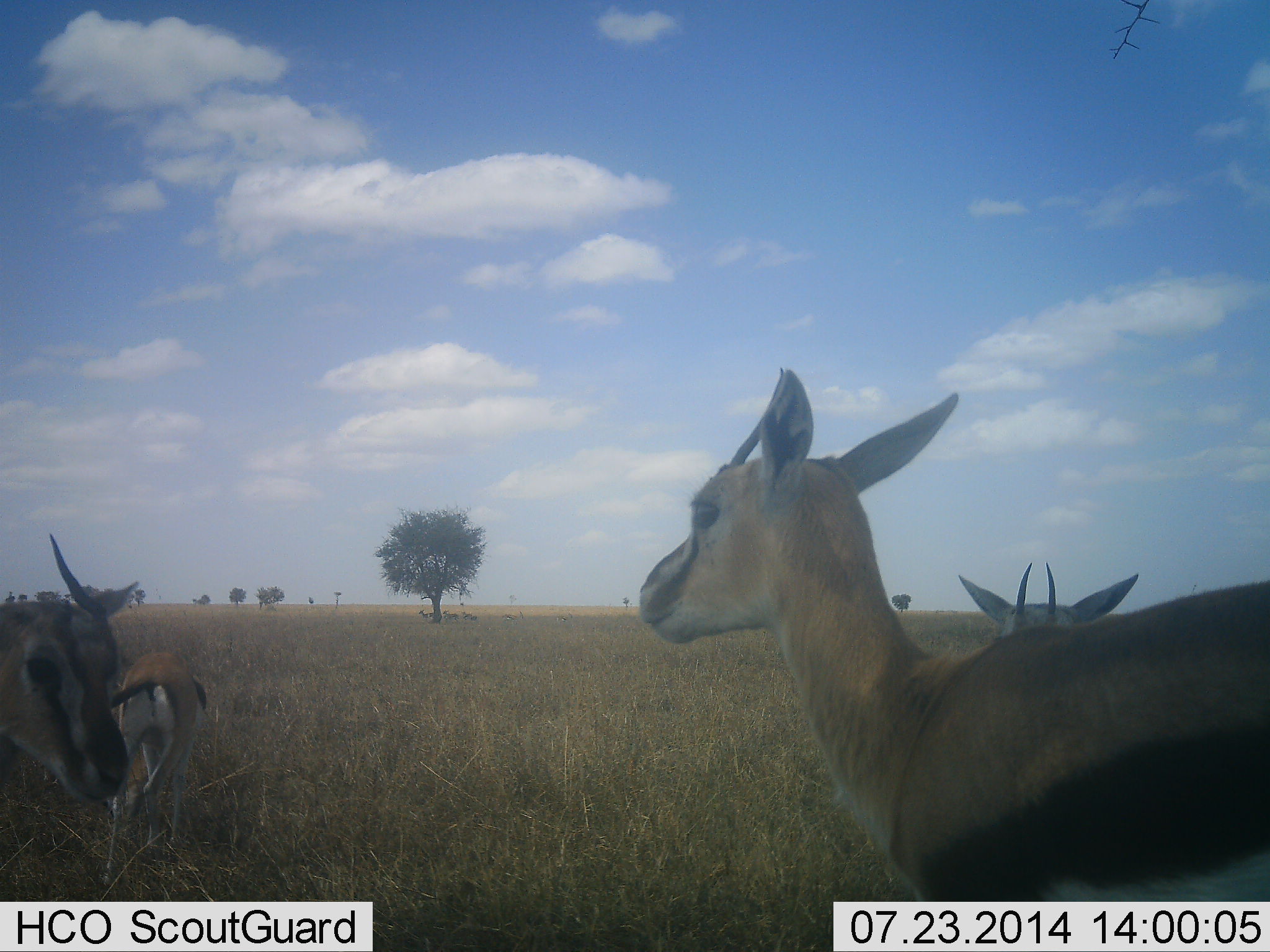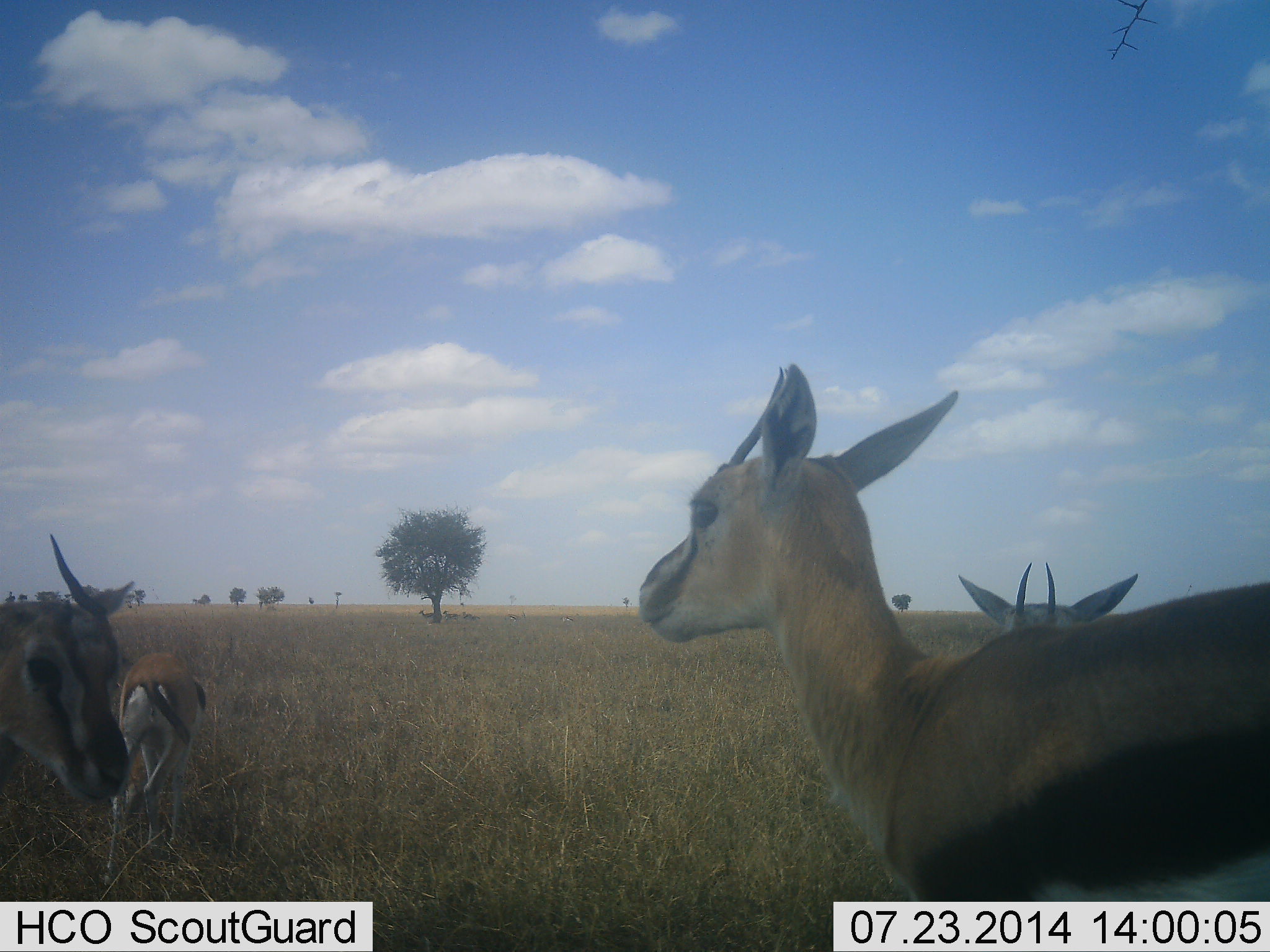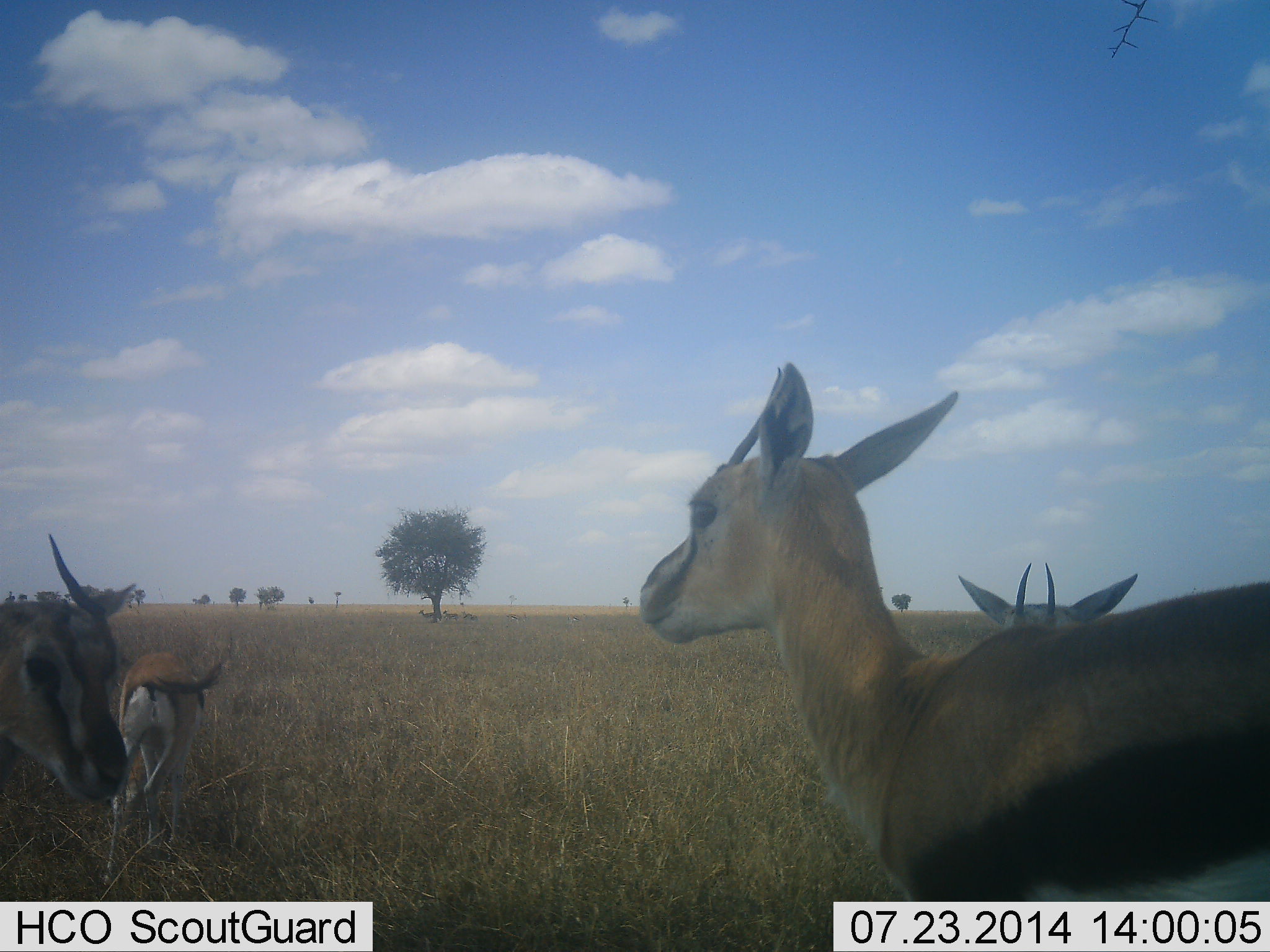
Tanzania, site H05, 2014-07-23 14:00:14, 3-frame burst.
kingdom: Animalia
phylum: Chordata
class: Mammalia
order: Artiodactyla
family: Bovidae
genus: Eudorcas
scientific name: Eudorcas thomsonii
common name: thomson's gazelle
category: gazellethomsons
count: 4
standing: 80%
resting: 0%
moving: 10%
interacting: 10%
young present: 0%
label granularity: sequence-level